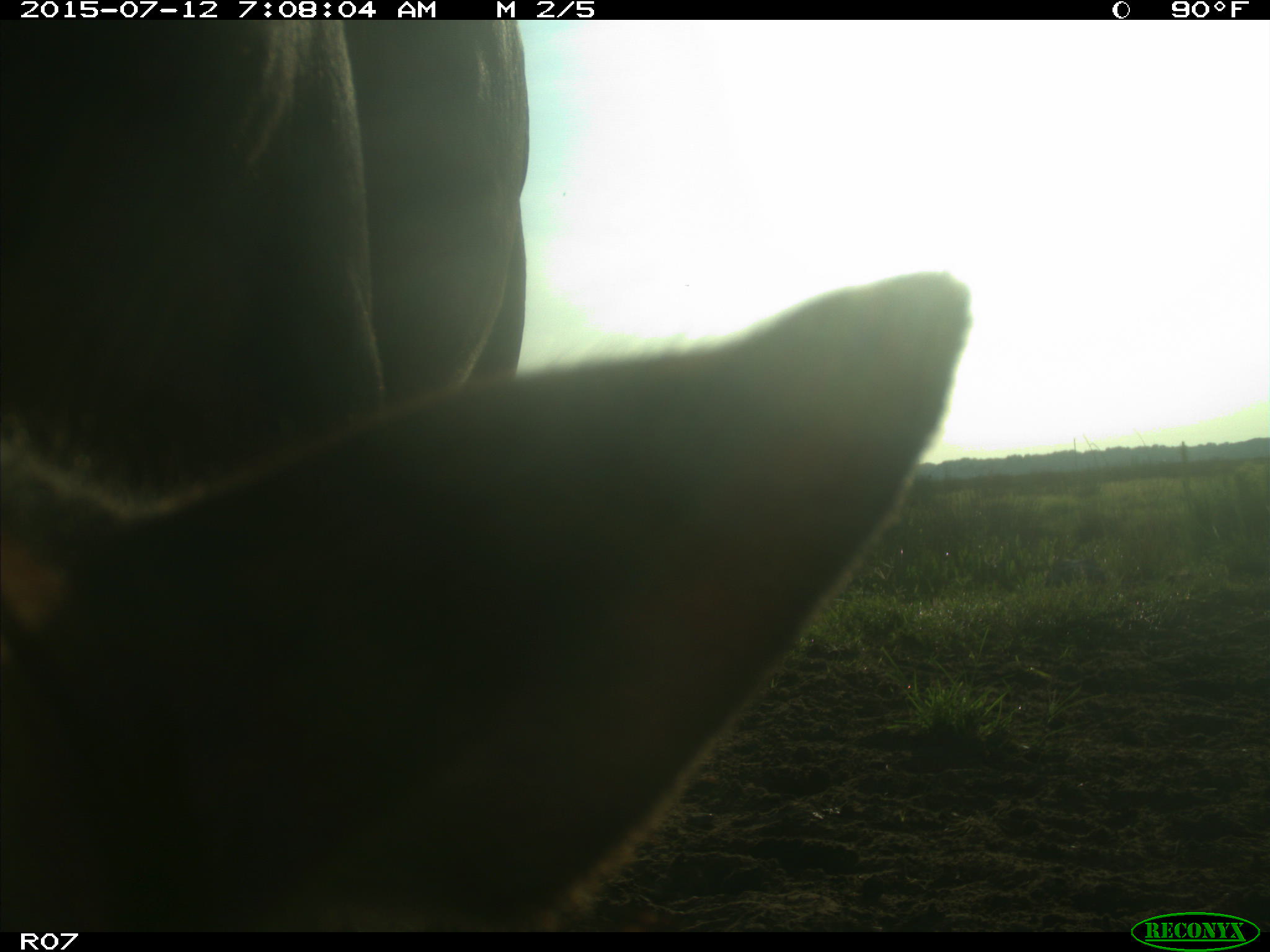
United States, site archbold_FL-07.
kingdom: Animalia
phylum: Chordata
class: Mammalia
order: Artiodactyla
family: Bovidae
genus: Bos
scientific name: Bos taurus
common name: domestic cow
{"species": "Bos taurus (domestic cow)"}